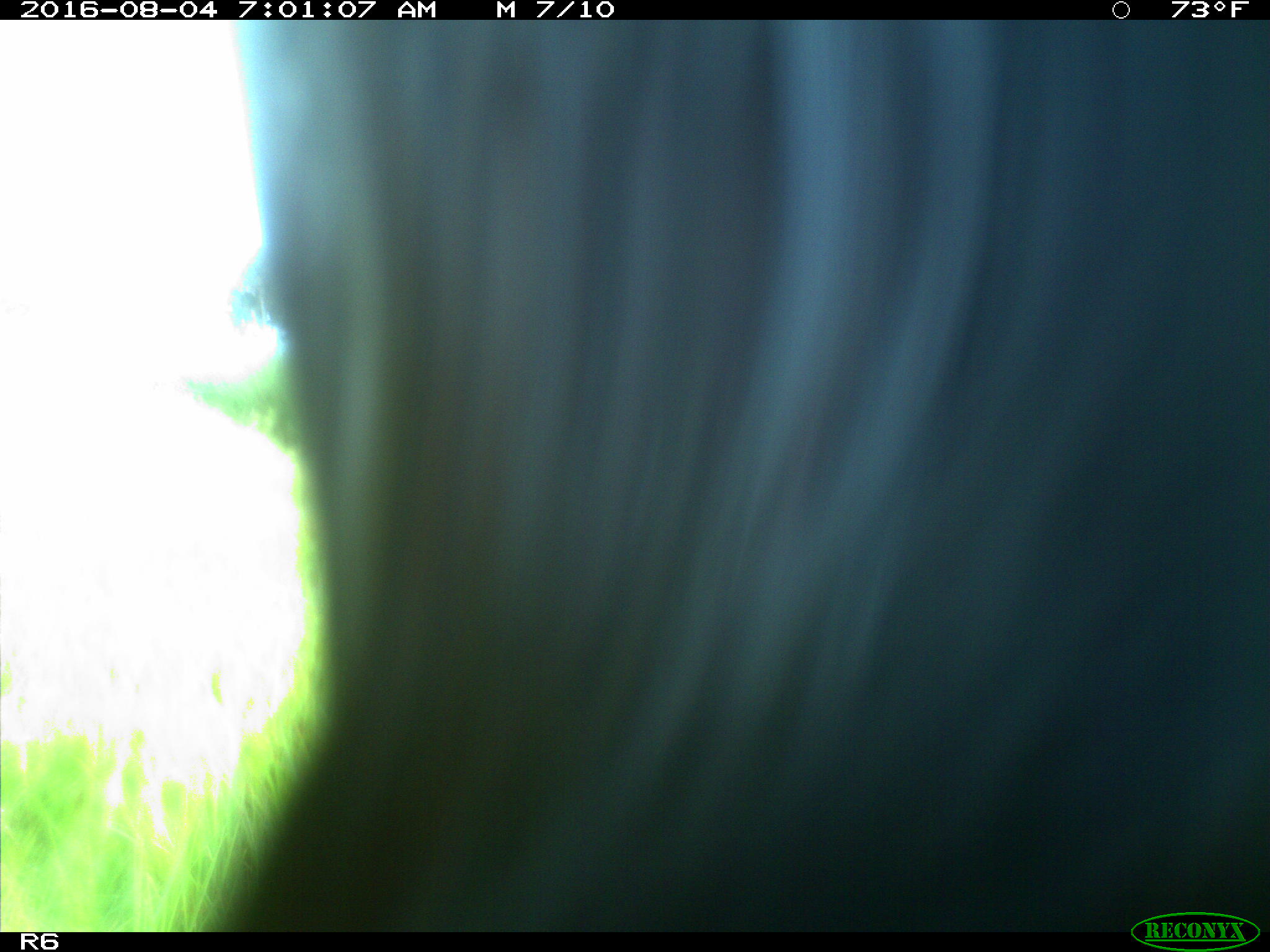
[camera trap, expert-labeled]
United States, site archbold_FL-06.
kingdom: Animalia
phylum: Chordata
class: Mammalia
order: Artiodactyla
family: Bovidae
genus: Bos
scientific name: Bos taurus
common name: domestic cow